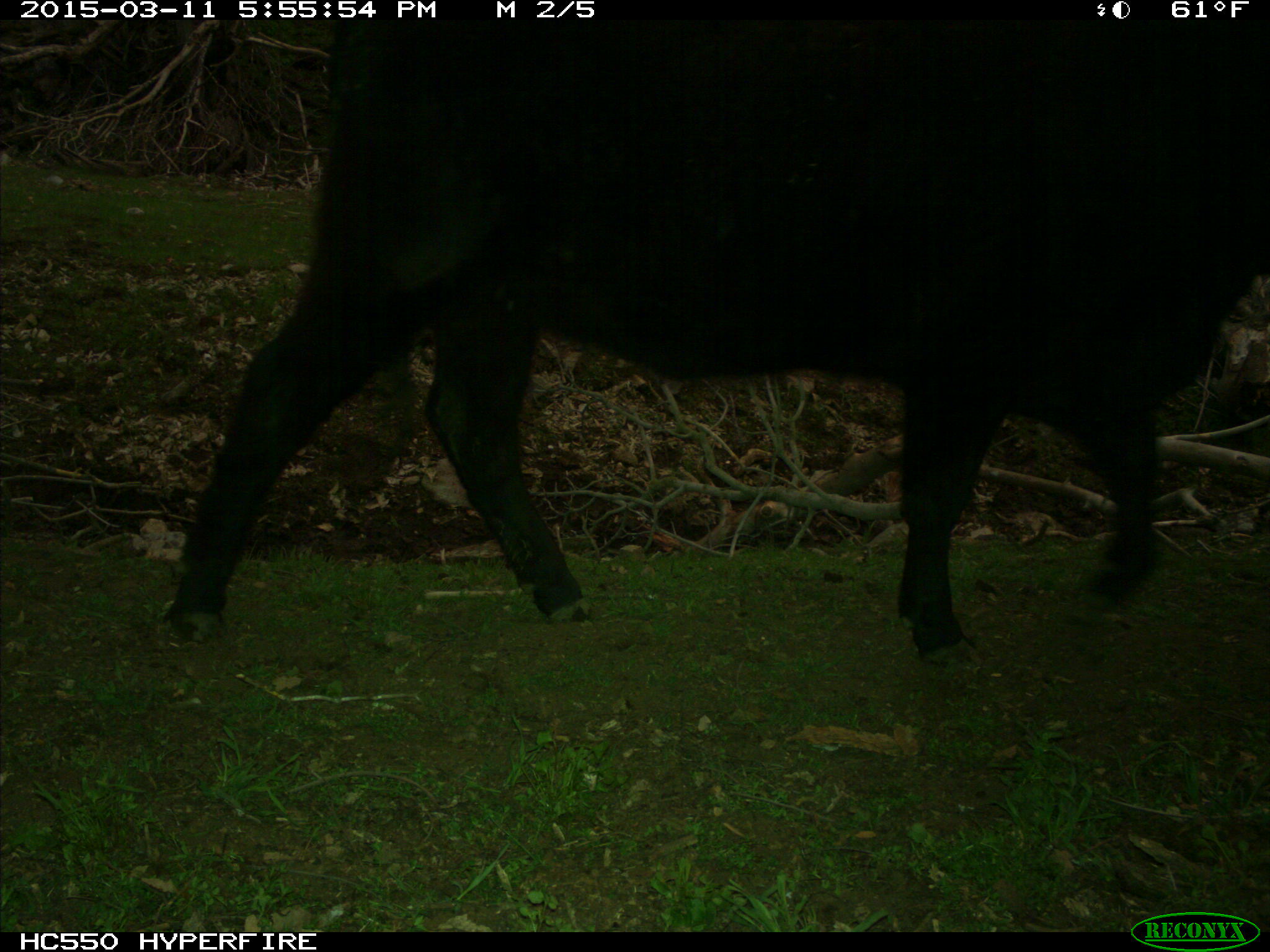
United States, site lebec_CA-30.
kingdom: Animalia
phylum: Chordata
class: Mammalia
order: Artiodactyla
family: Bovidae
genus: Bos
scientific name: Bos taurus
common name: domestic cow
Bos taurus (domestic cow).